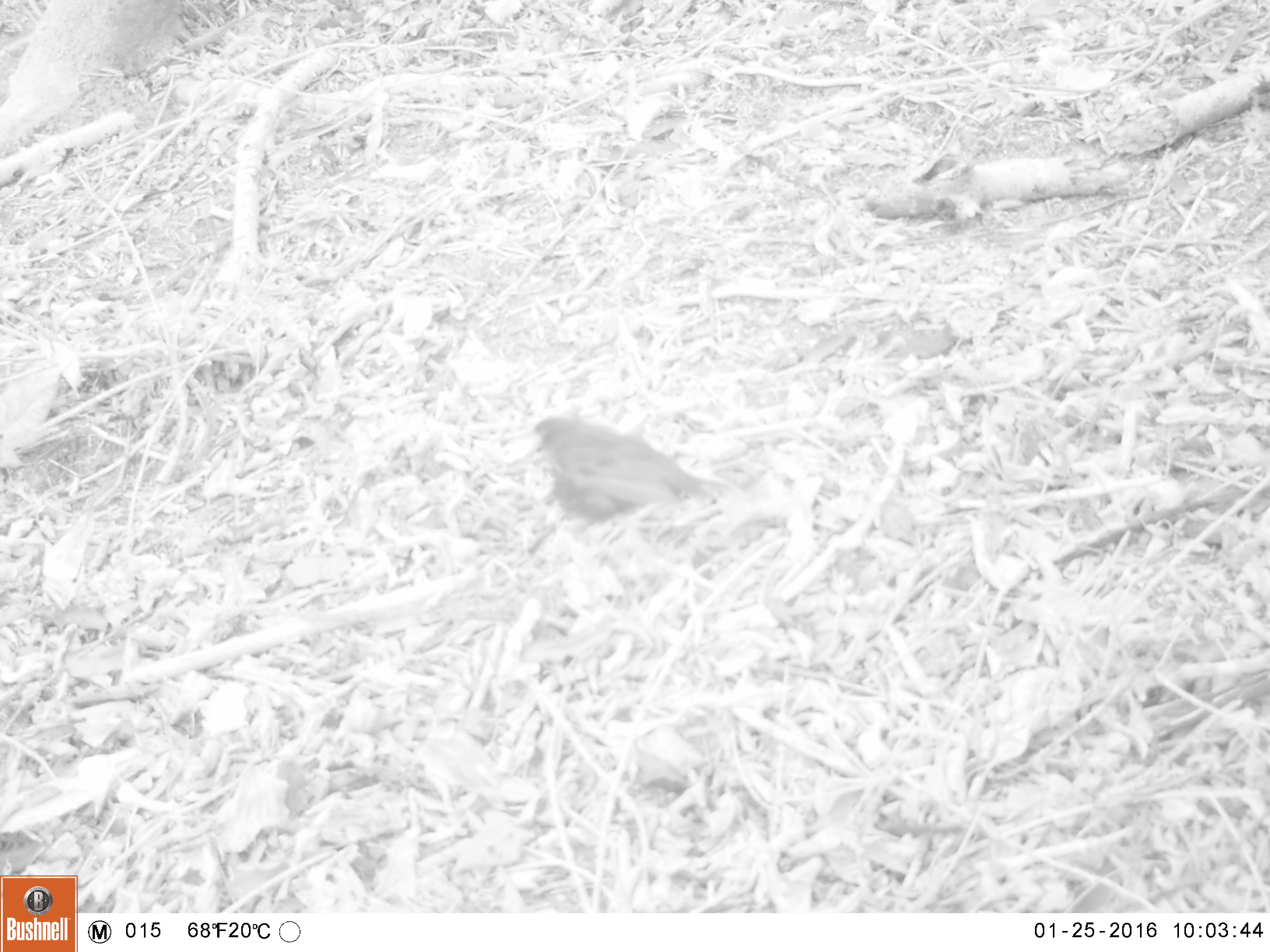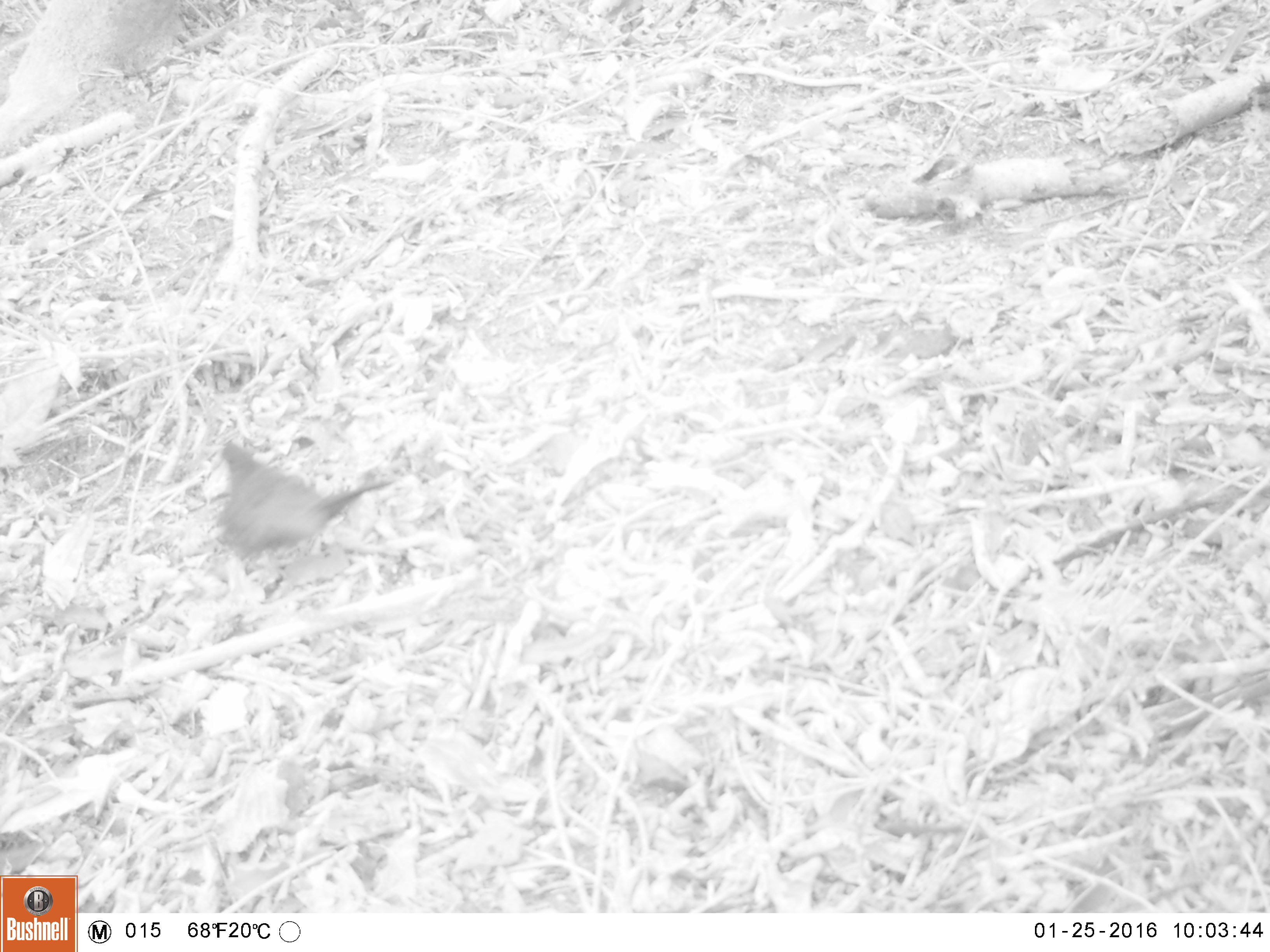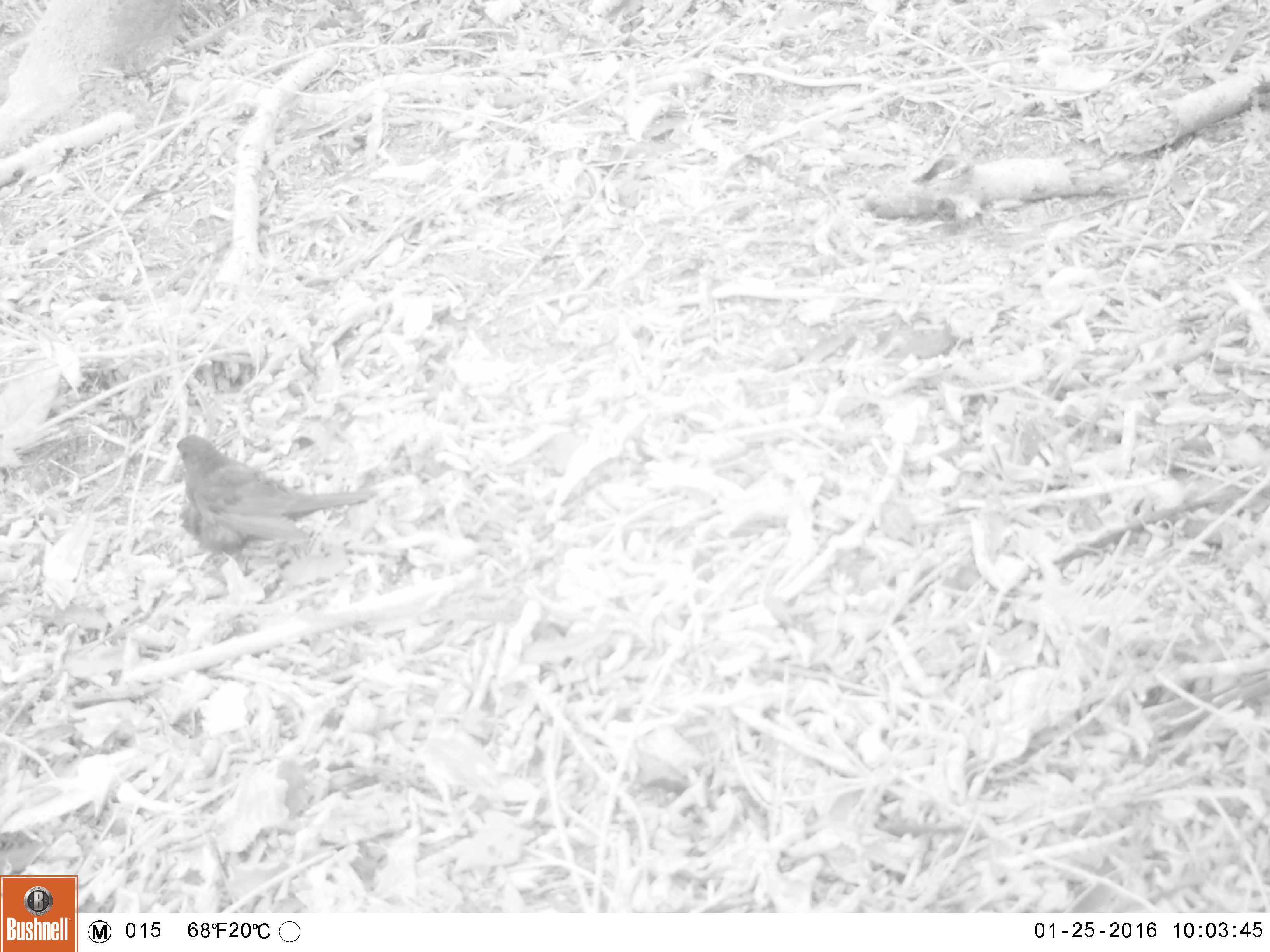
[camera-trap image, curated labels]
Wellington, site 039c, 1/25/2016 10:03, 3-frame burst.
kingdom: Animalia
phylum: Chordata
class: Aves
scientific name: Aves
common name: bird